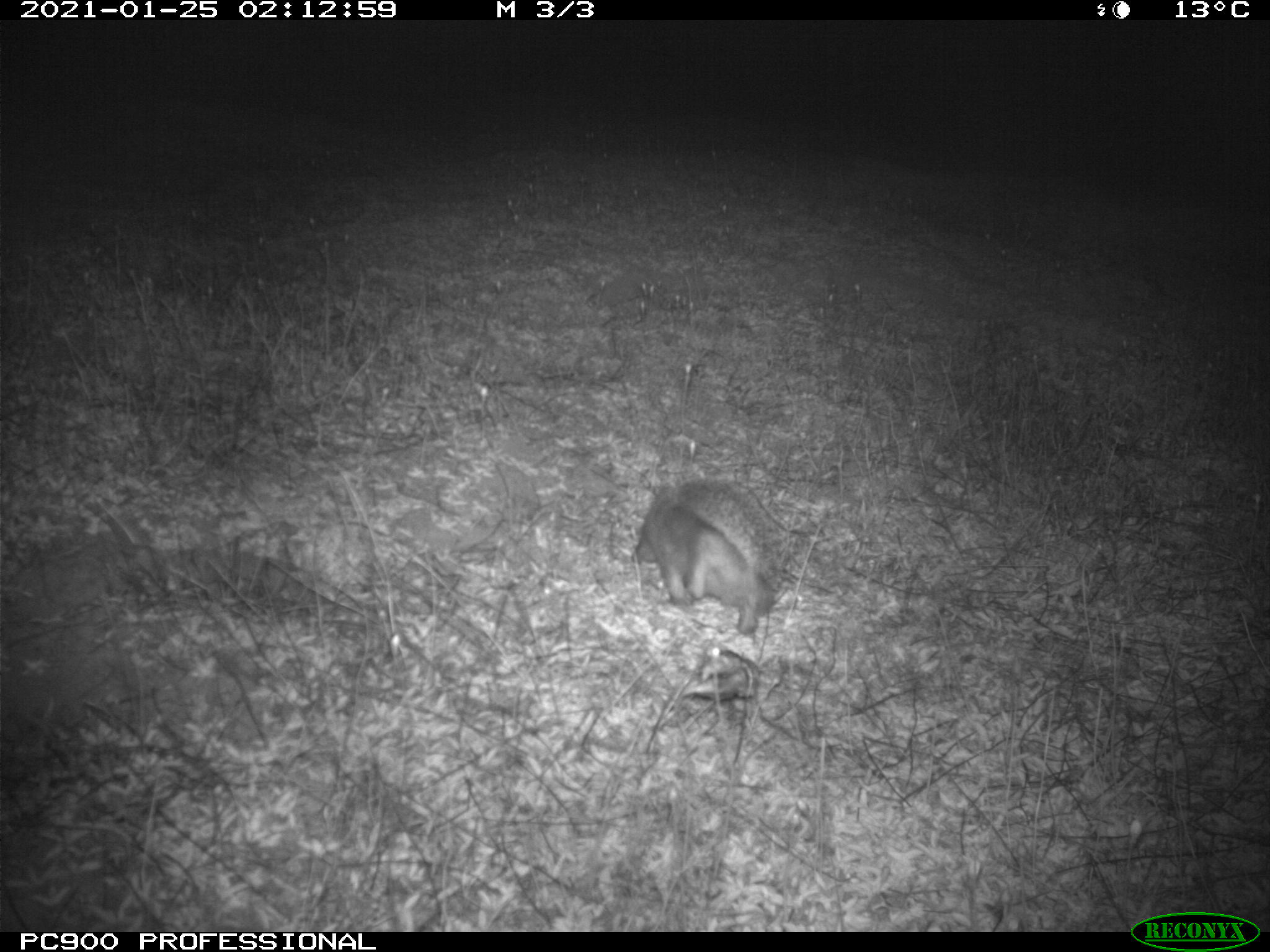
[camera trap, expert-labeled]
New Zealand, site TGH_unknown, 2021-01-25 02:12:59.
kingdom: Animalia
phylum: Chordata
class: Mammalia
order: Eulipotyphla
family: Erinaceidae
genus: Erinaceus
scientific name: Erinaceus europaeus europaeus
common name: european hedgehog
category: hedgehog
Hedgehog (european hedgehog) (Erinaceus europaeus europaeus).